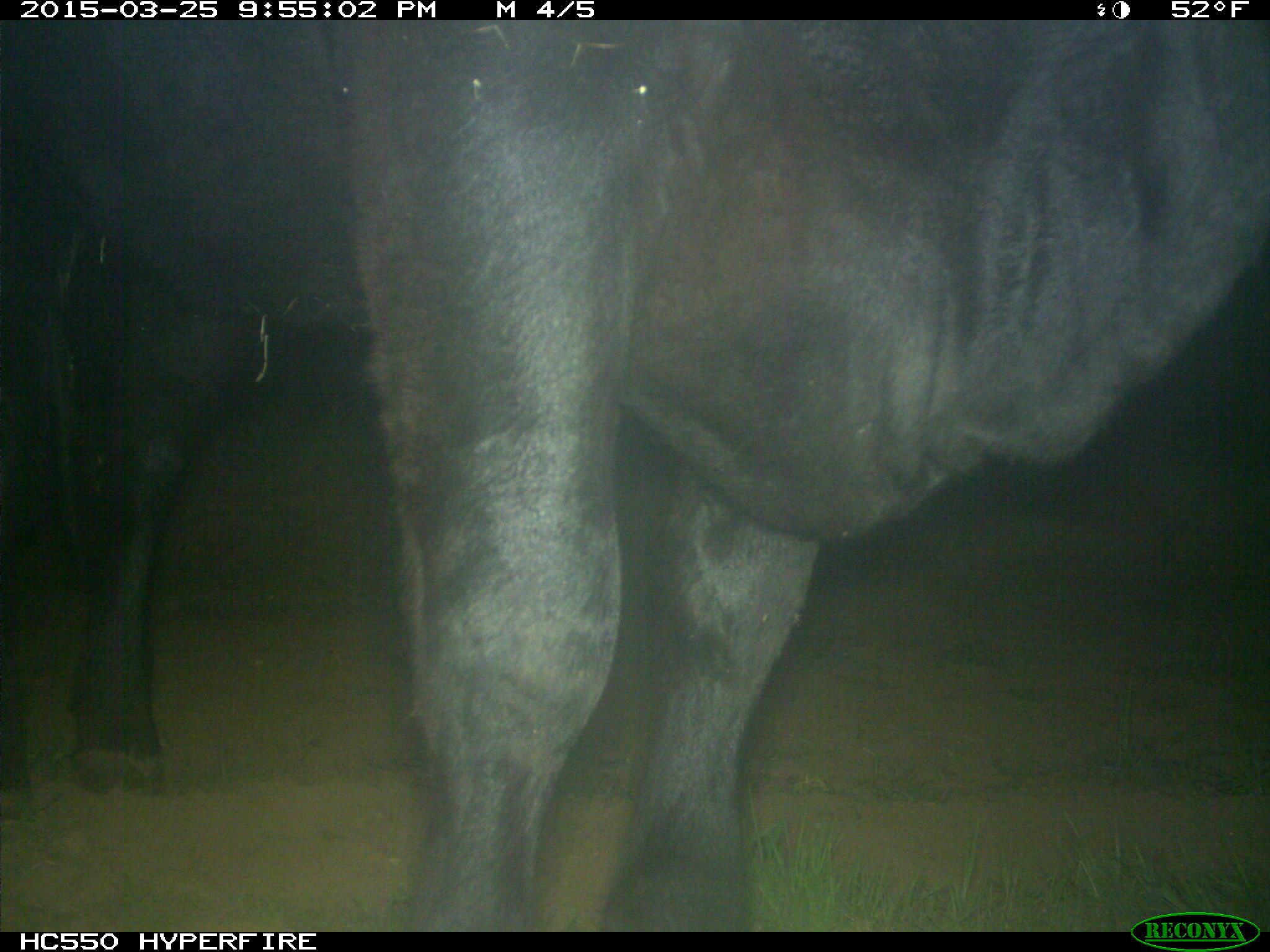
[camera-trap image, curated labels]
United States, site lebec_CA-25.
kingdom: Animalia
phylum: Chordata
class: Mammalia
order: Artiodactyla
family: Bovidae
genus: Bos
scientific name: Bos taurus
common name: domestic cow